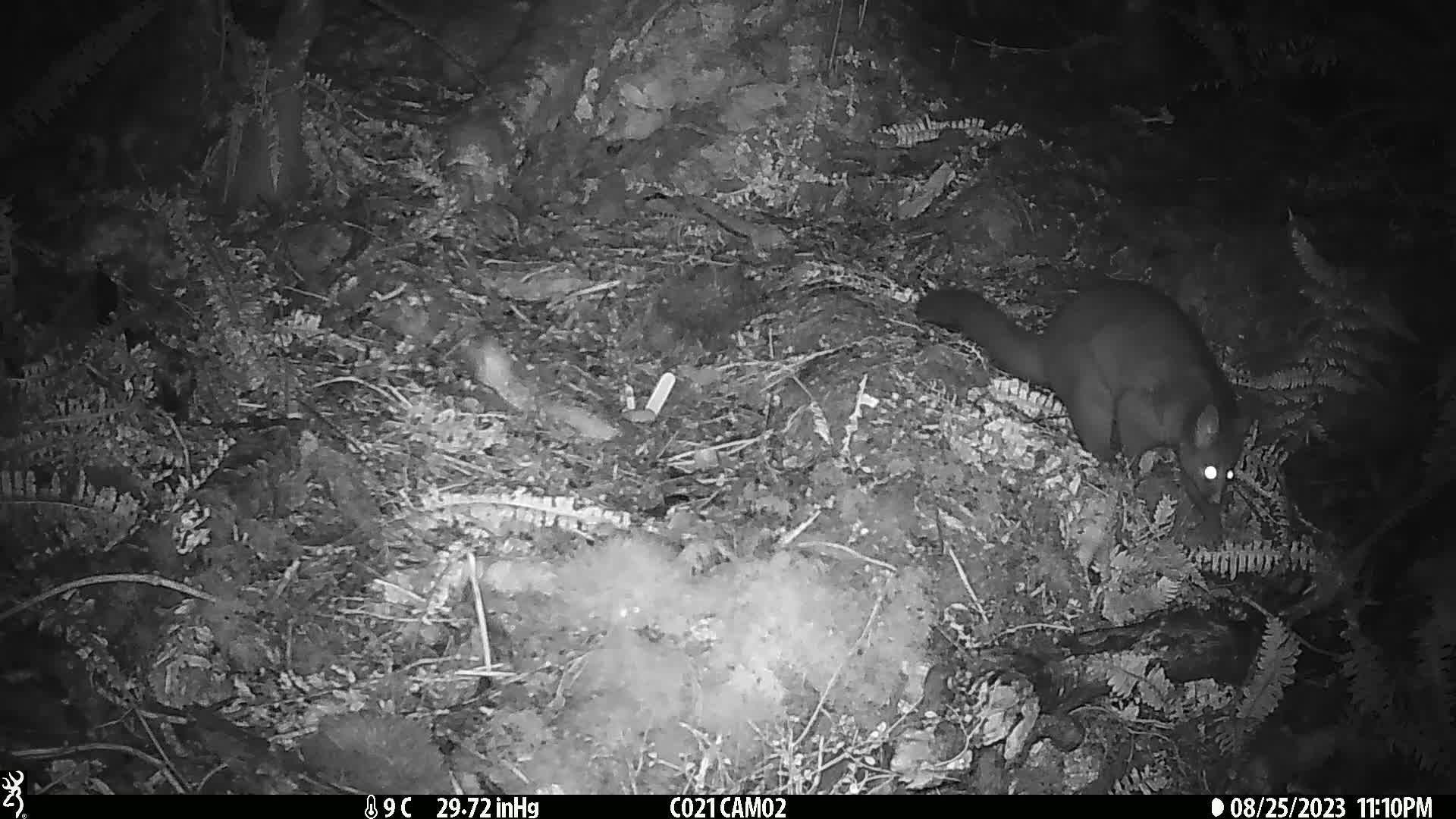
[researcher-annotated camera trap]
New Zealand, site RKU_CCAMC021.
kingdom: Animalia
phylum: Chordata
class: Mammalia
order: Diprotodontia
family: Phalangeridae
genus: Trichosurus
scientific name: Trichosurus vulpecula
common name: common brushtail possum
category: possum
Possum (common brushtail possum) (Trichosurus vulpecula).